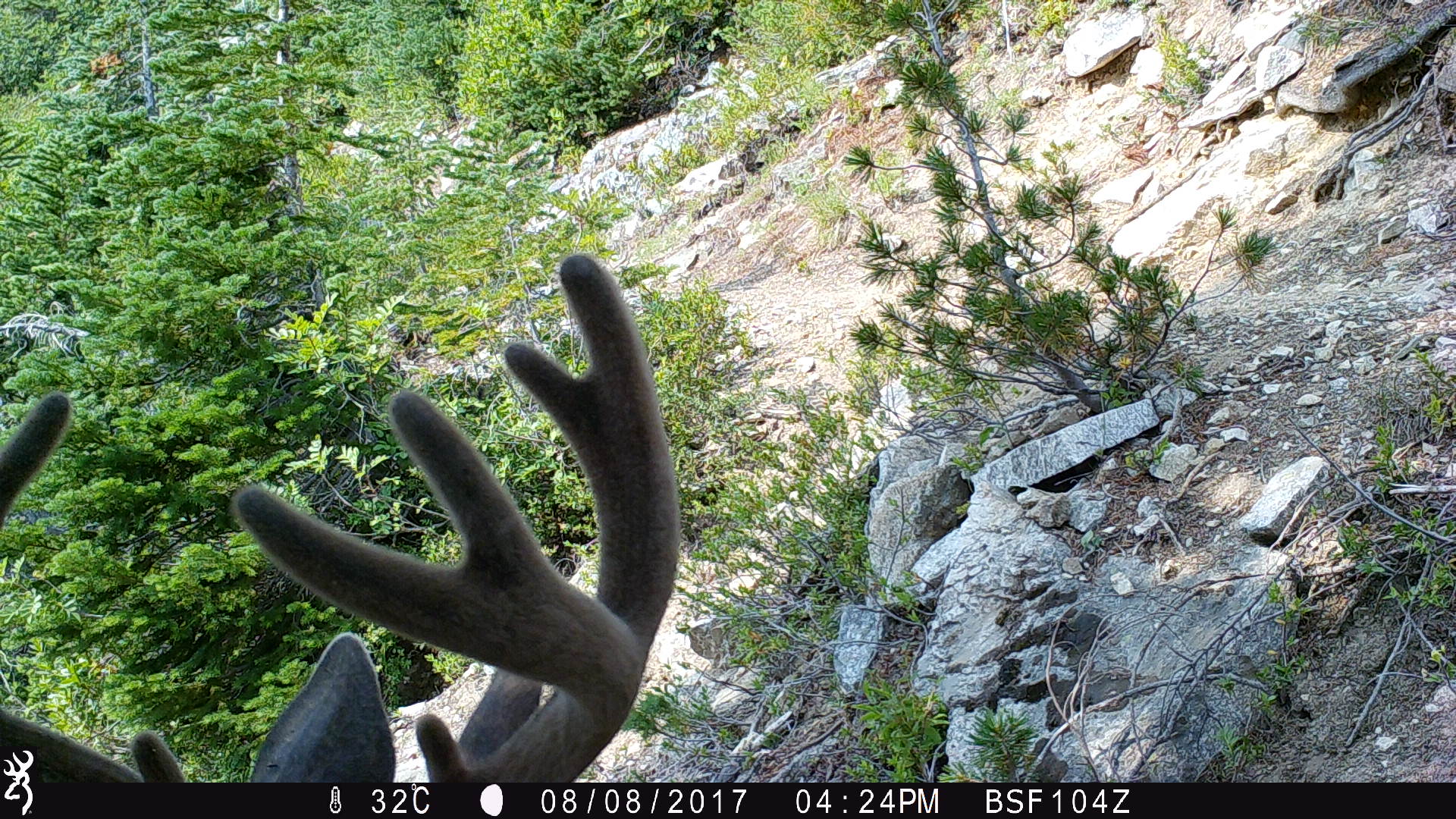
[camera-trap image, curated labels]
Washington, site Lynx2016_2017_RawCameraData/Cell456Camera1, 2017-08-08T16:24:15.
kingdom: Animalia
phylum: Chordata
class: Mammalia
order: Artiodactyla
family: Cervidae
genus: Odocoileus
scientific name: Odocoileus hemionus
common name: mule deer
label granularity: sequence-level